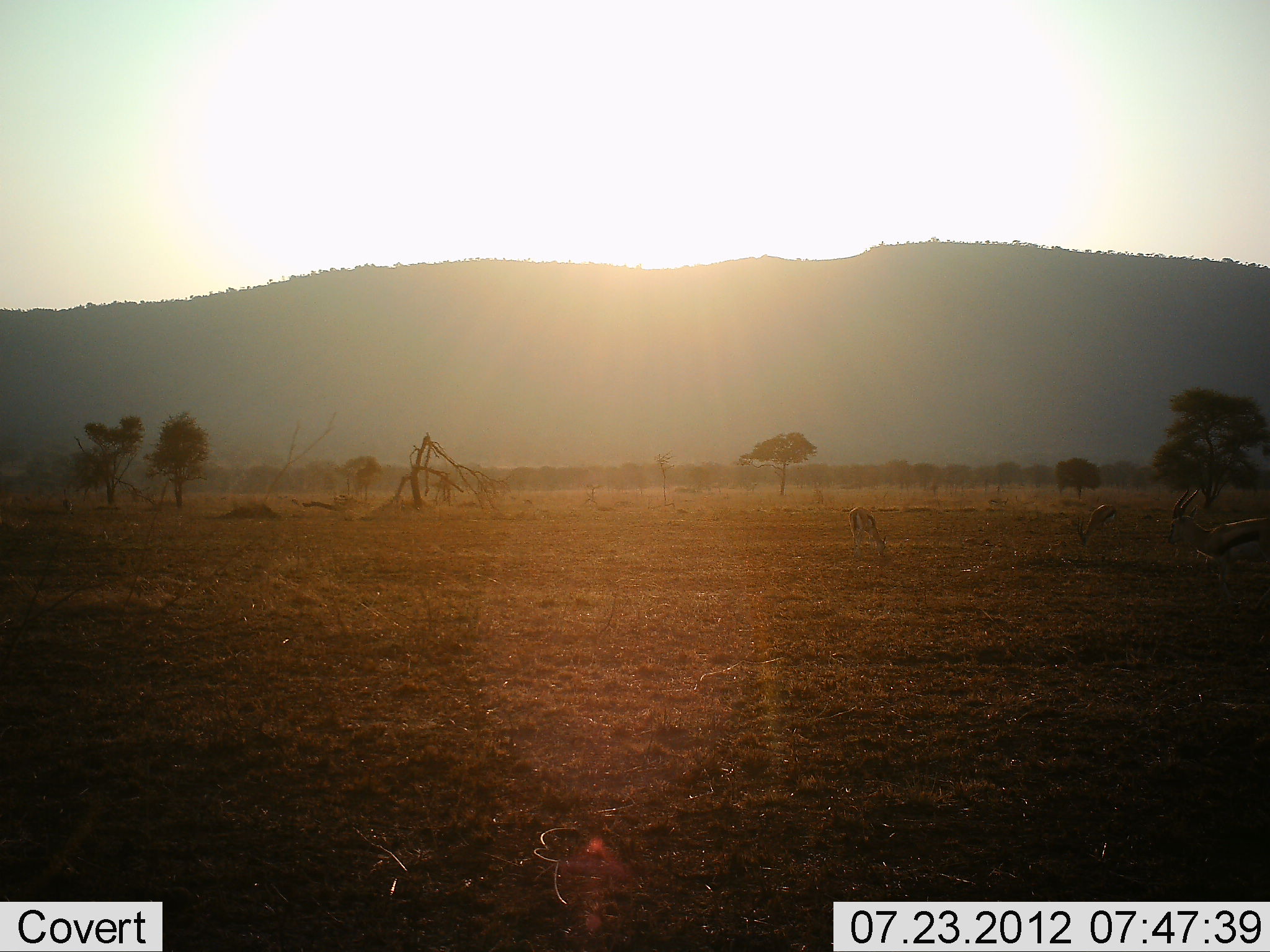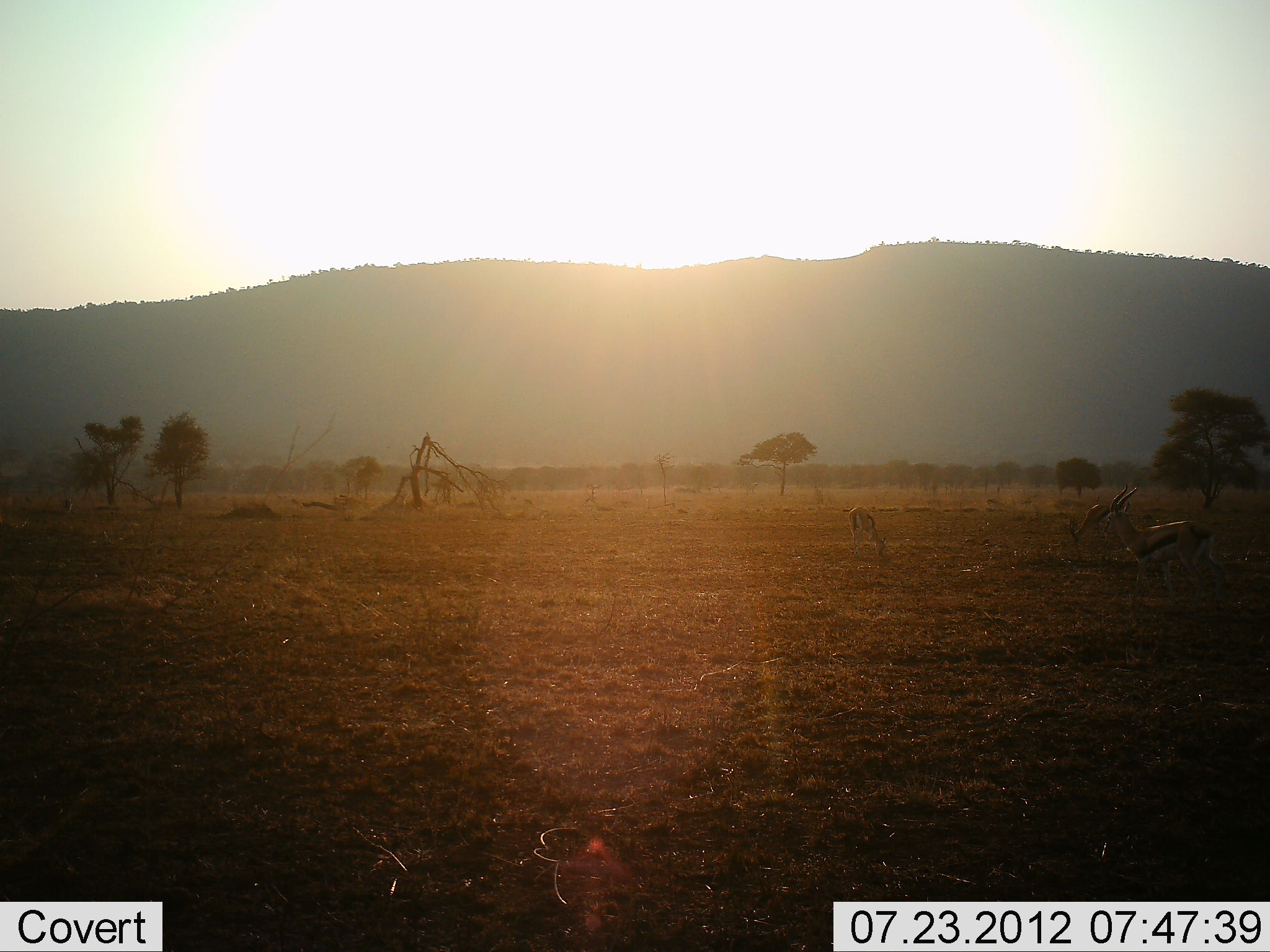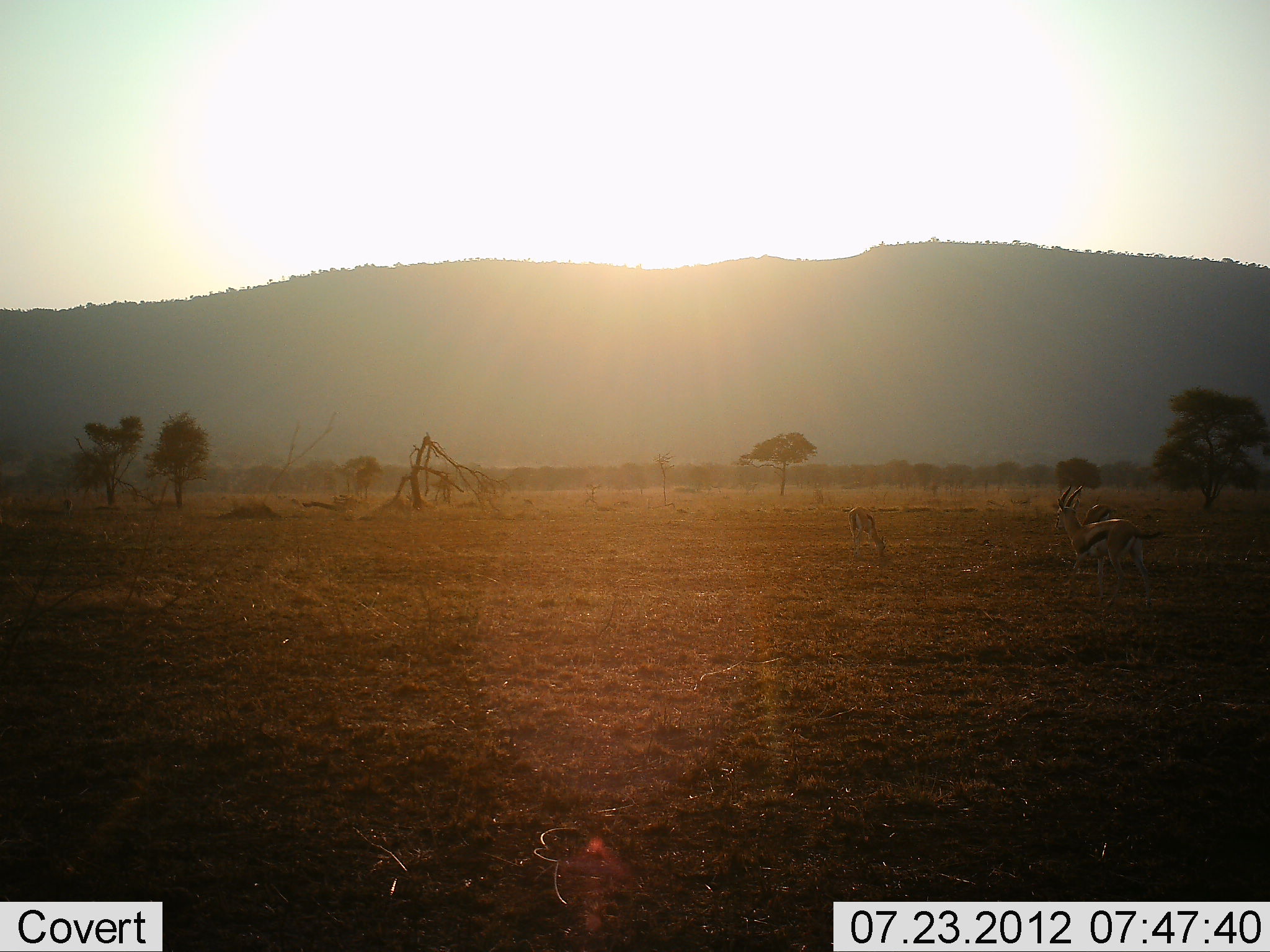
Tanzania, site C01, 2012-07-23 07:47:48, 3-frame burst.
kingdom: Animalia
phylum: Chordata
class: Mammalia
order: Artiodactyla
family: Bovidae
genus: Eudorcas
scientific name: Eudorcas thomsonii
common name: thomson's gazelle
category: gazellethomsons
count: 3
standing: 70%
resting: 0%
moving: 80%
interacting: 0%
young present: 0%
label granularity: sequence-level